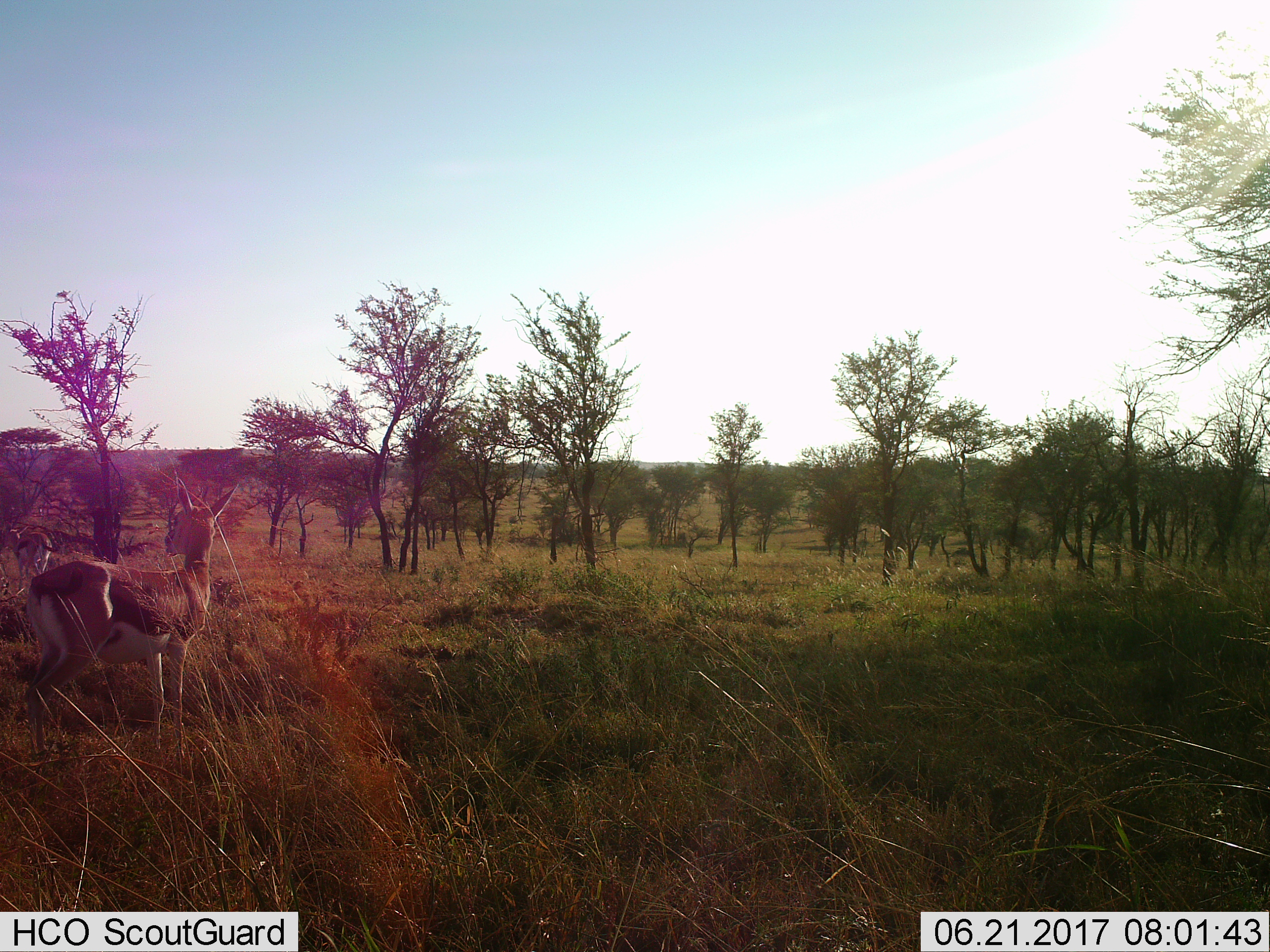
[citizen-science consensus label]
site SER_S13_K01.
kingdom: Animalia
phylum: Chordata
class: Mammalia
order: Artiodactyla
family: Bovidae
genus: Eudorcas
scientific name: Eudorcas thomsonii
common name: thomson's gazelle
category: gazellethomsons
Gazellethomsons (thomson's gazelle) (Eudorcas thomsonii), count 2. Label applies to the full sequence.